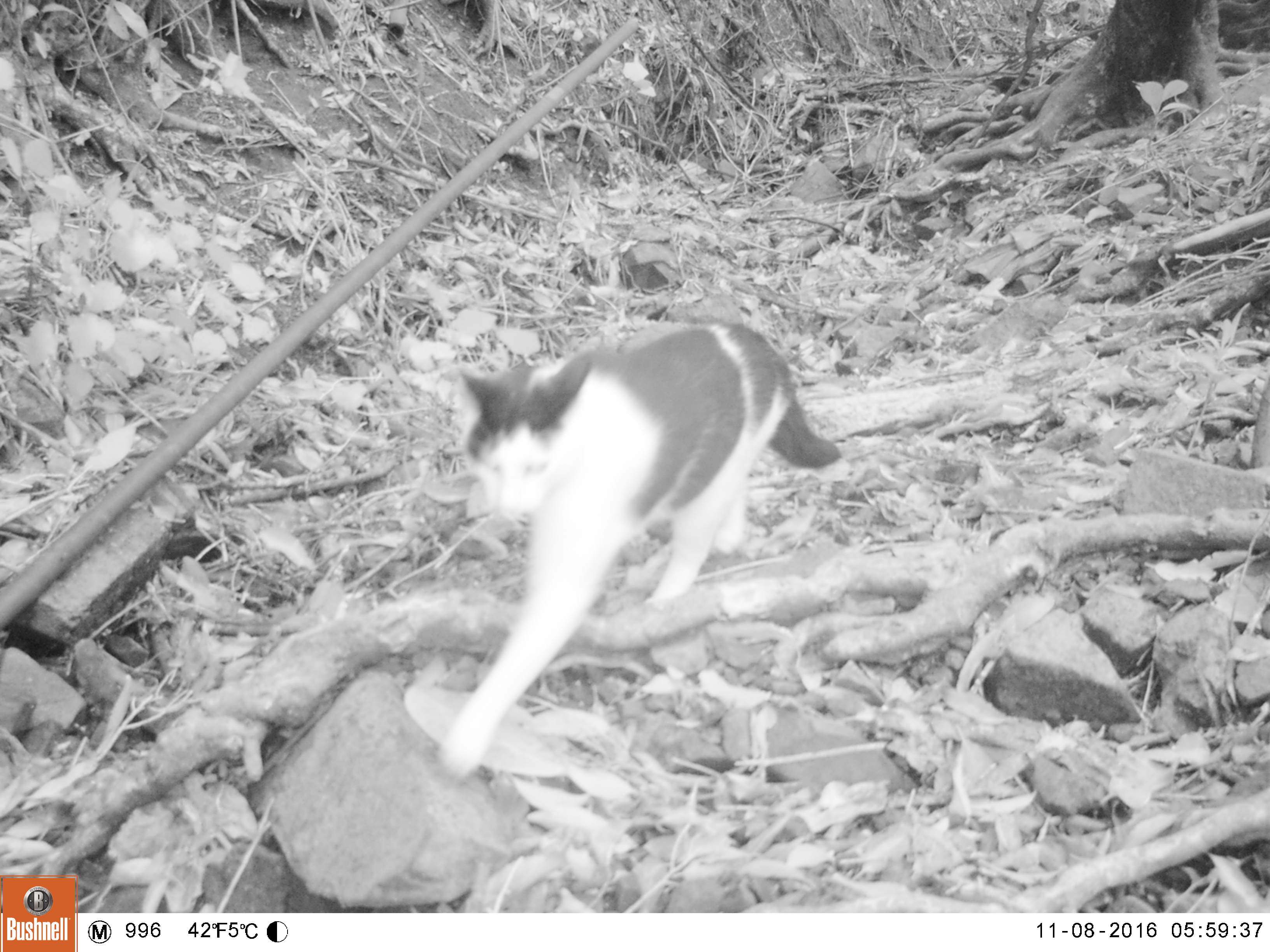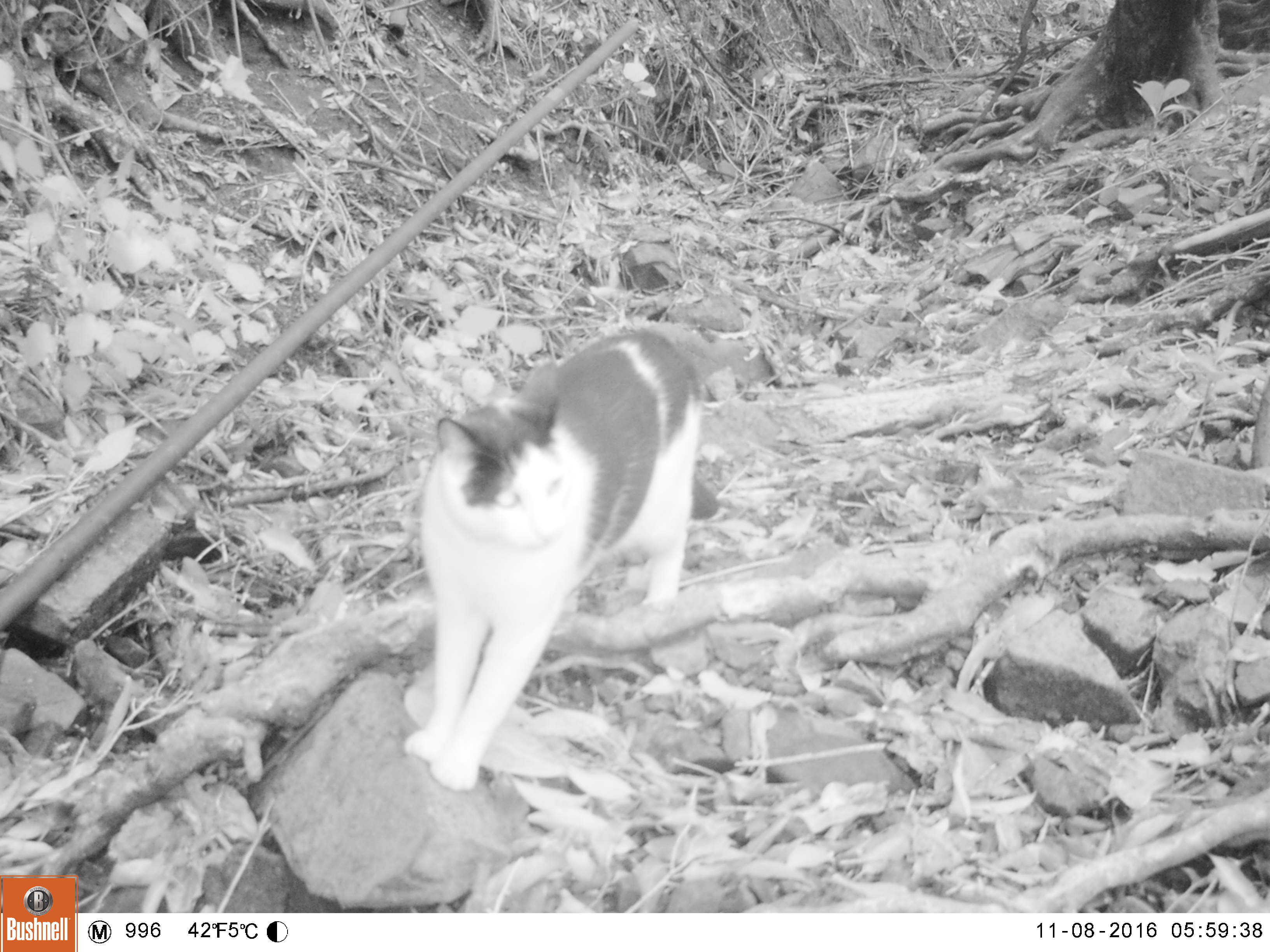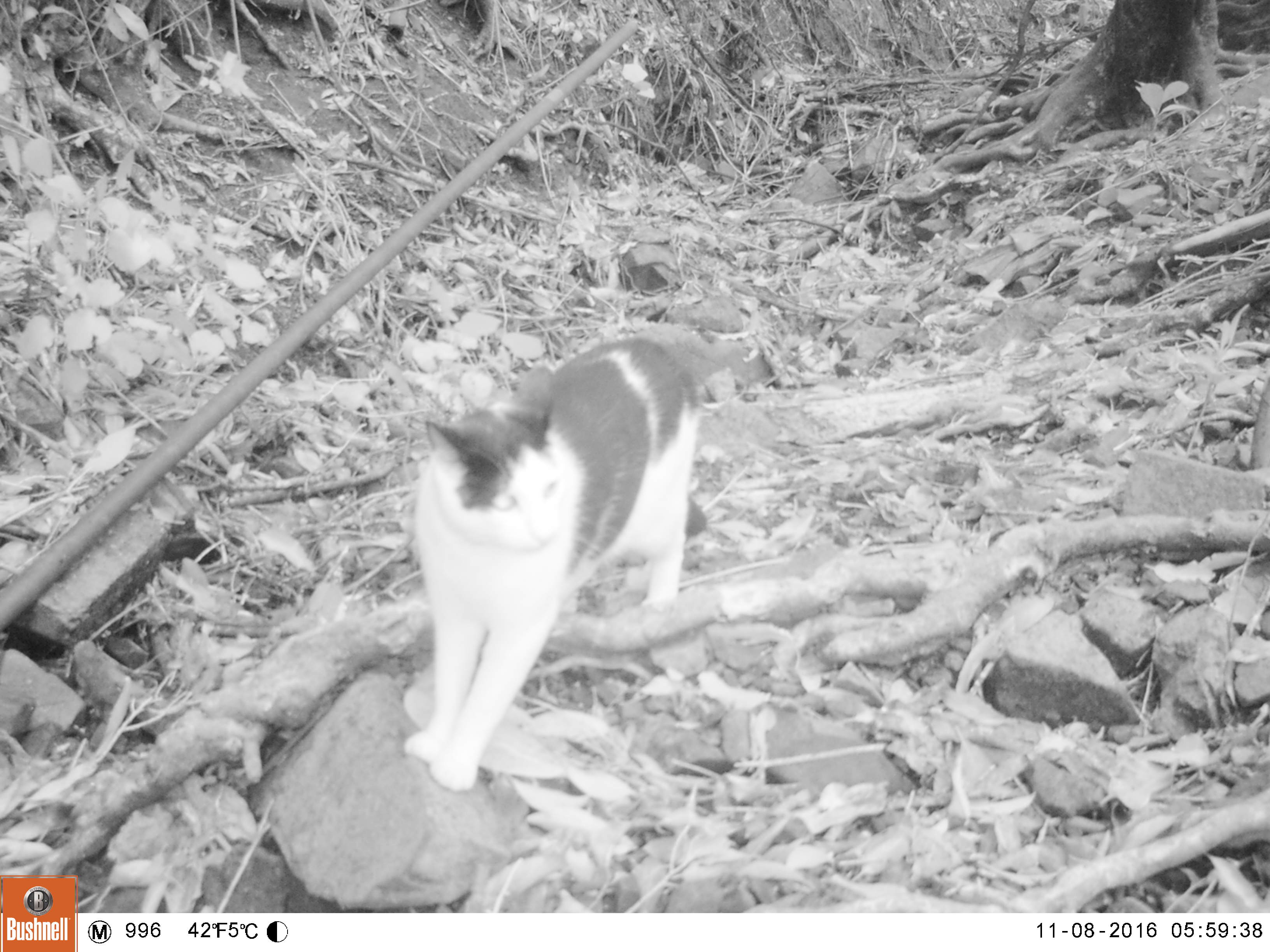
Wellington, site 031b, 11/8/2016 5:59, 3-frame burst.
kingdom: Animalia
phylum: Chordata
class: Mammalia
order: Carnivora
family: Felidae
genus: Felis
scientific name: Felis catus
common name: cat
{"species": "cat (Felis catus)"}